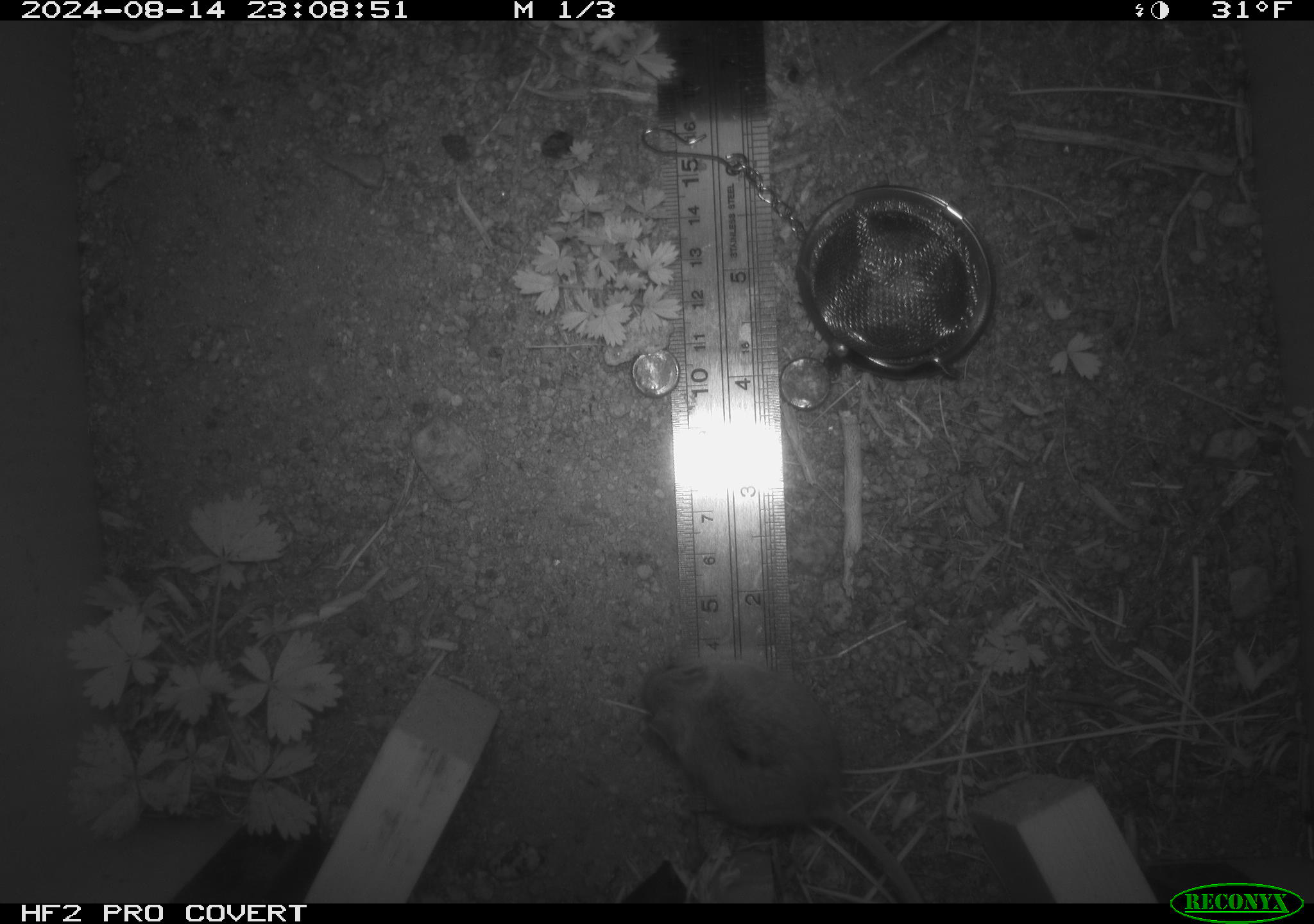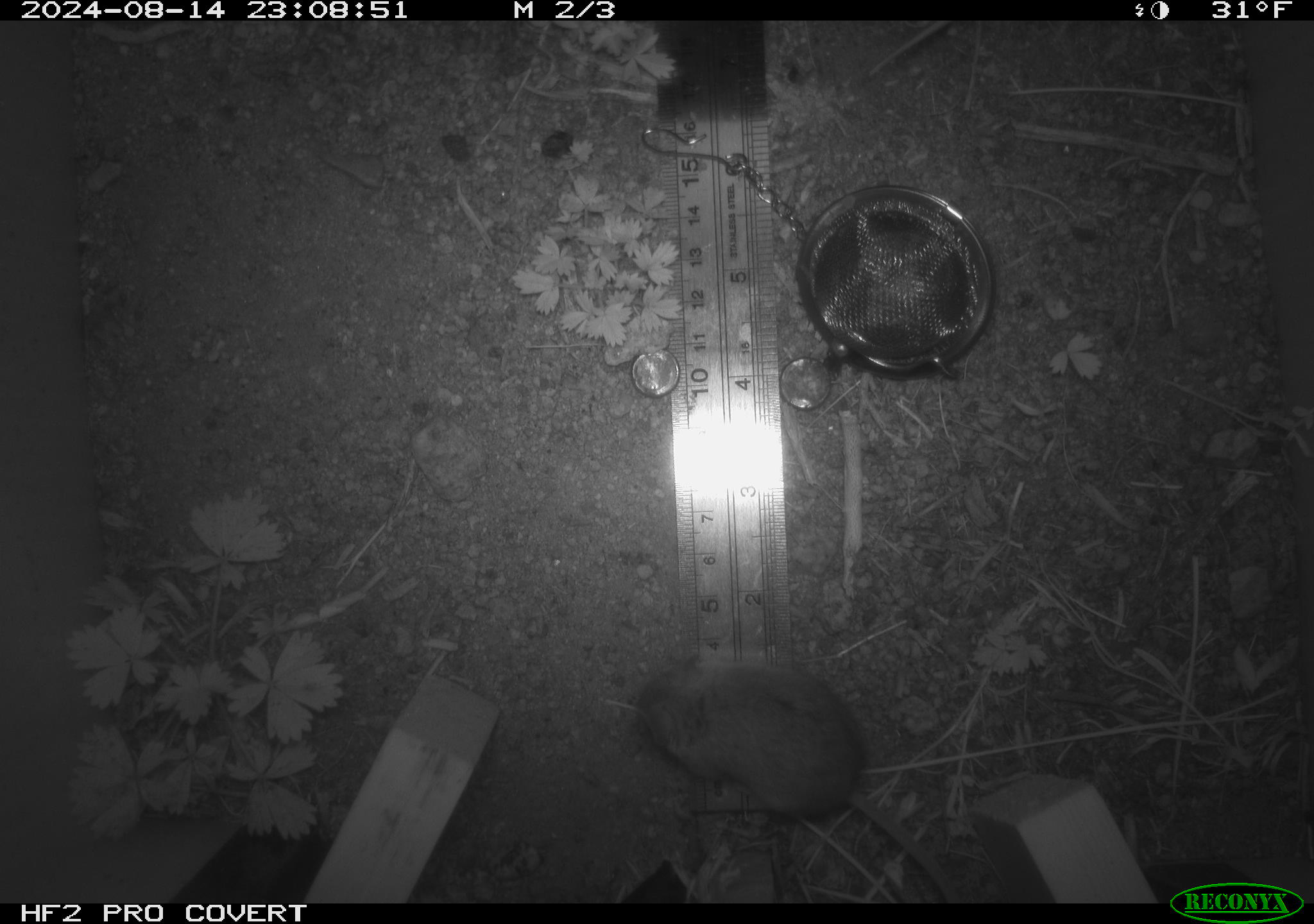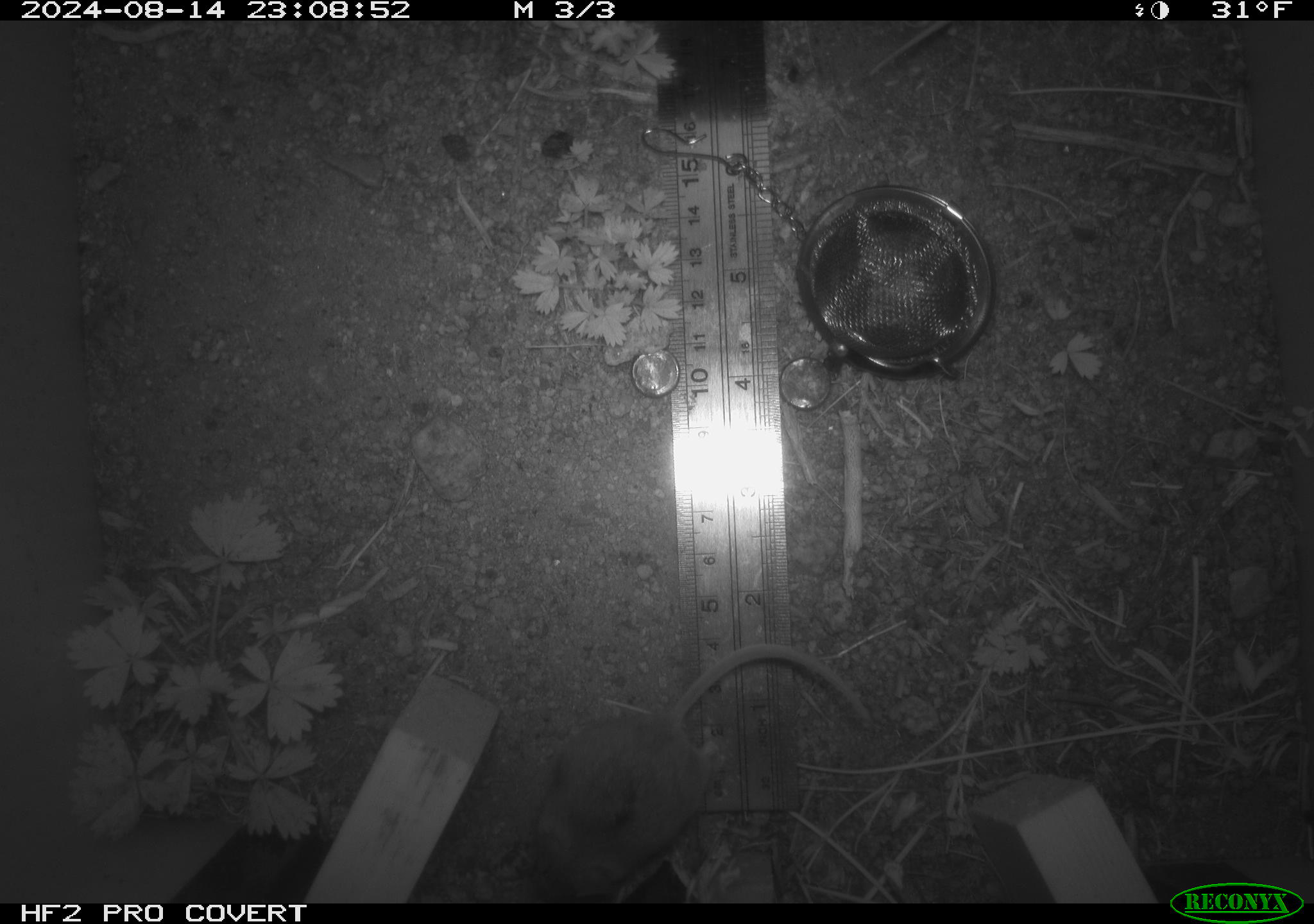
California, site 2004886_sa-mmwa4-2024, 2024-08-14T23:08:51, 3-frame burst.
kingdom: Animalia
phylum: Chordata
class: Mammalia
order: Rodentia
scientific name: Rodentia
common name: mouse species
Mouse species (Rodentia).